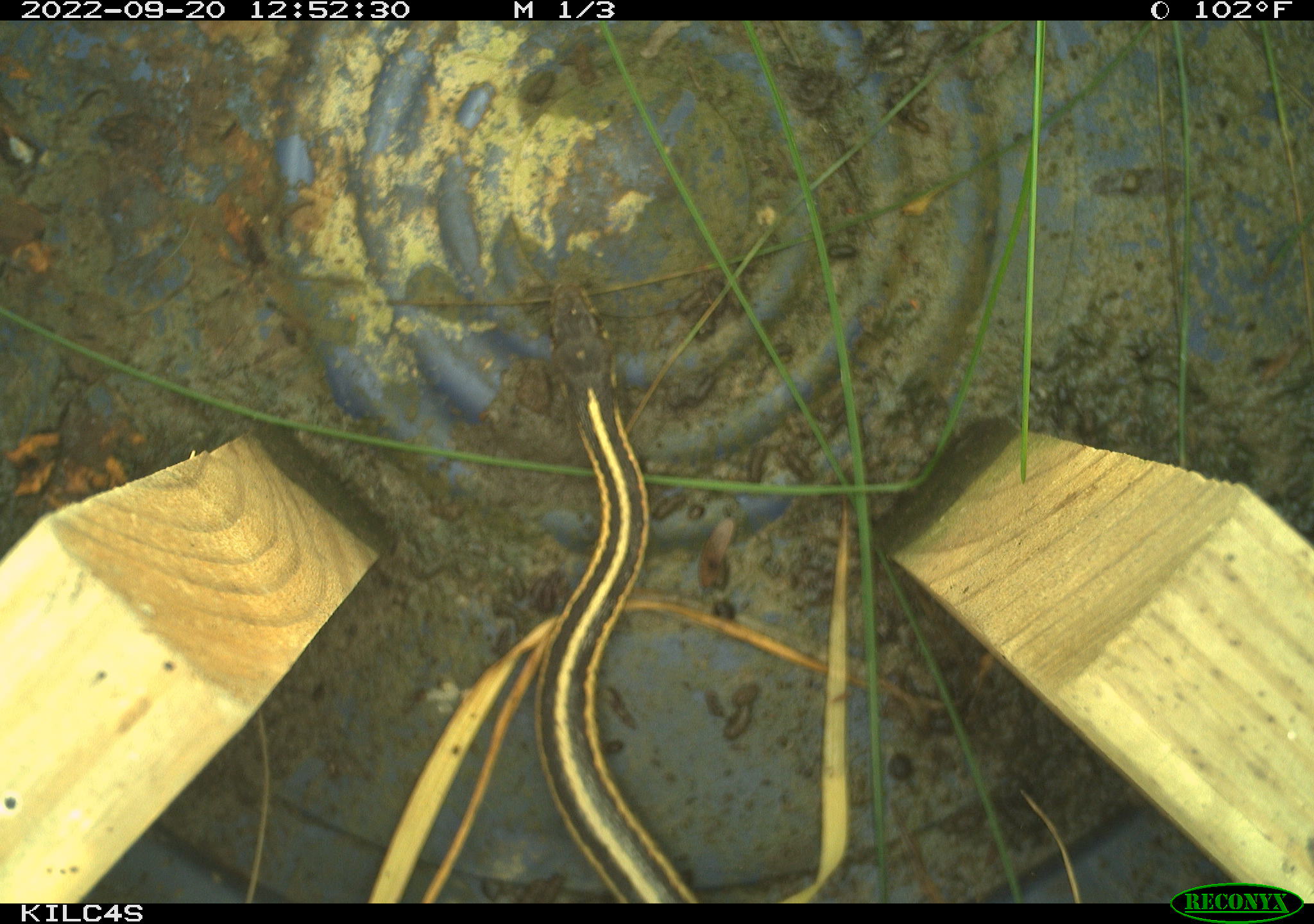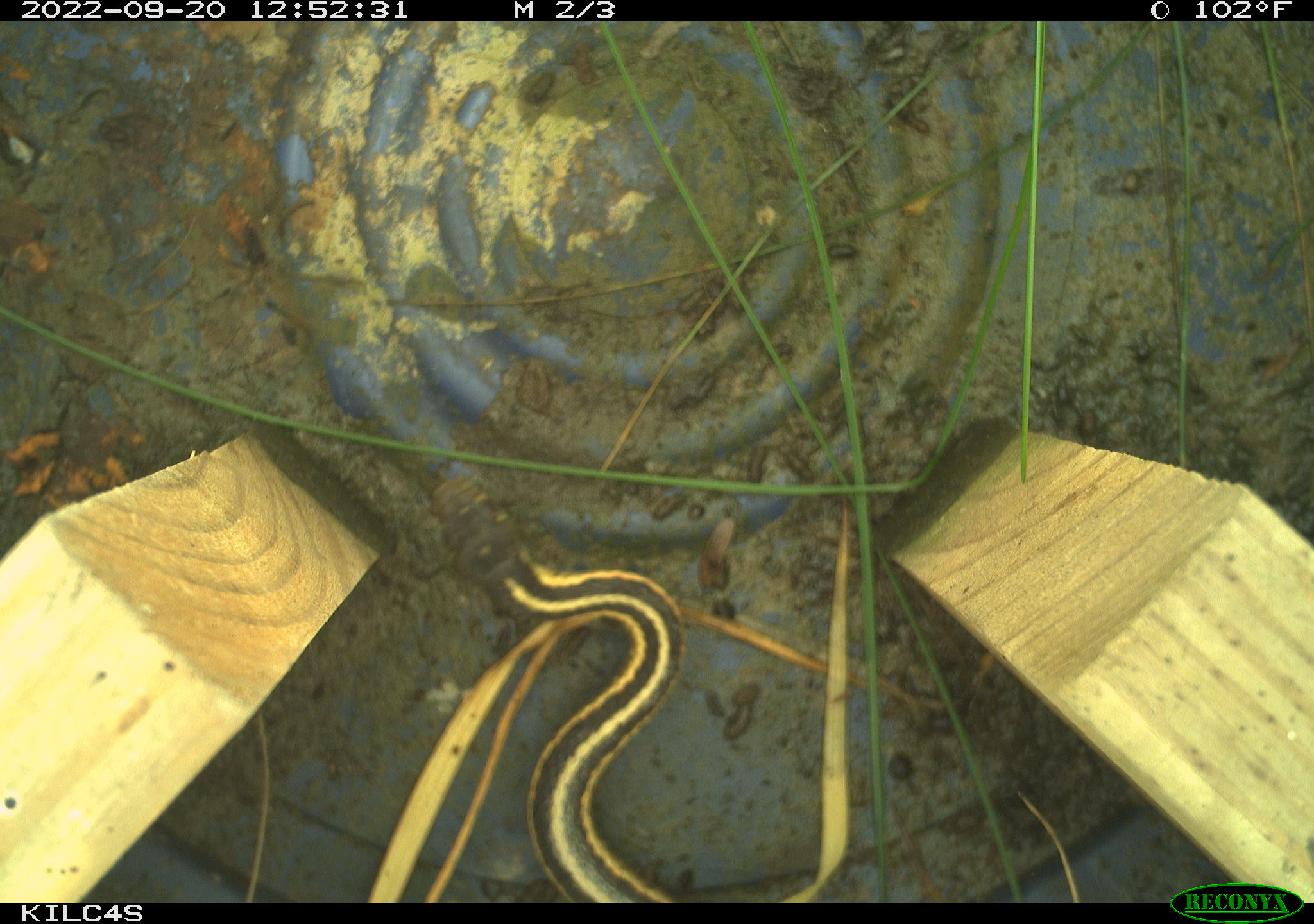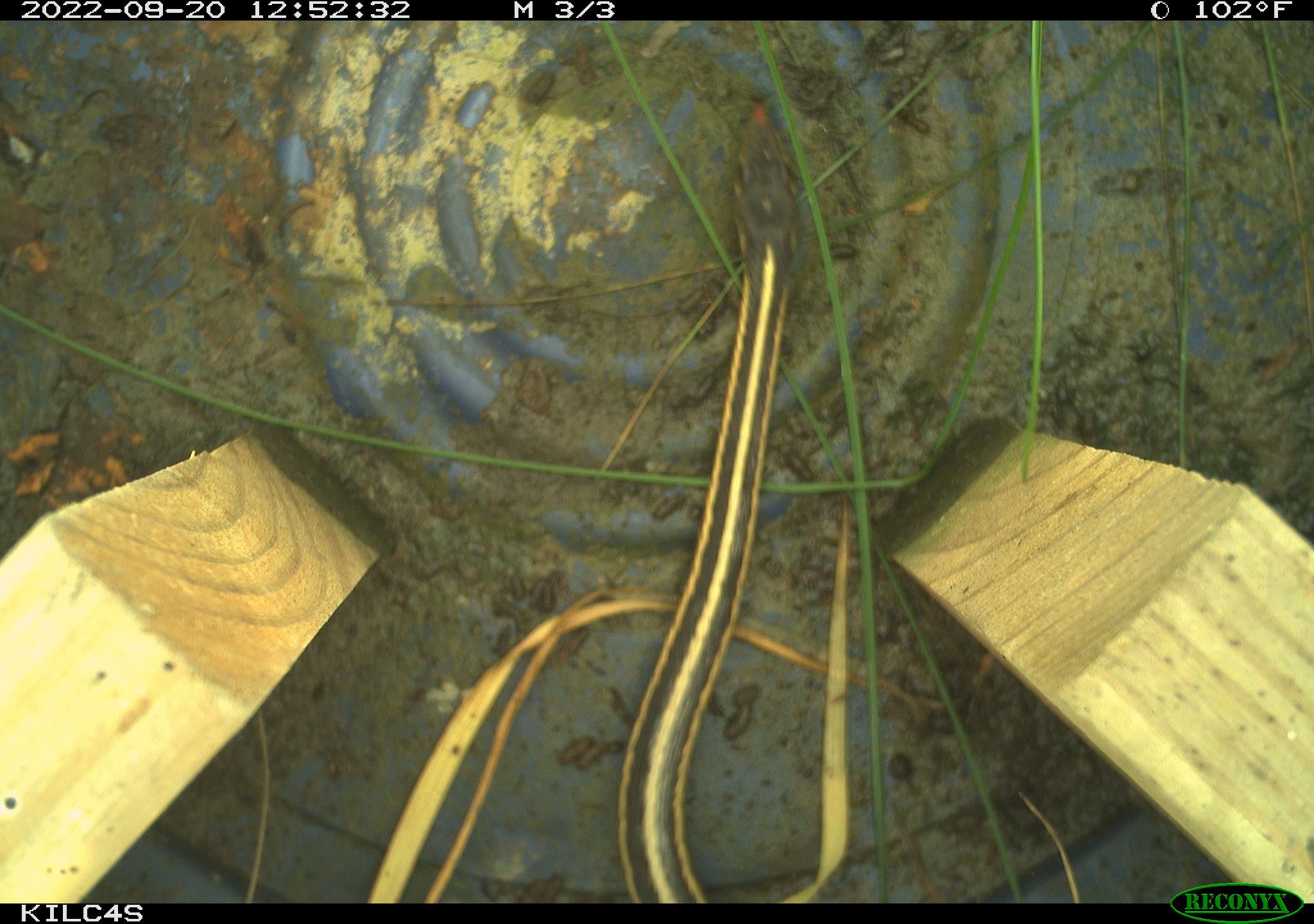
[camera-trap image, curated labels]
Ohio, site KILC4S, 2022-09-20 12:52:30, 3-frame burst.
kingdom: Animalia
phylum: Chordata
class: Reptilia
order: Squamata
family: Colubridae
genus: Thamnophis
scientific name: Thamnophis sirtalis sirtalis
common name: eastern gartersnake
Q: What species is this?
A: Eastern gartersnake (Thamnophis sirtalis sirtalis).